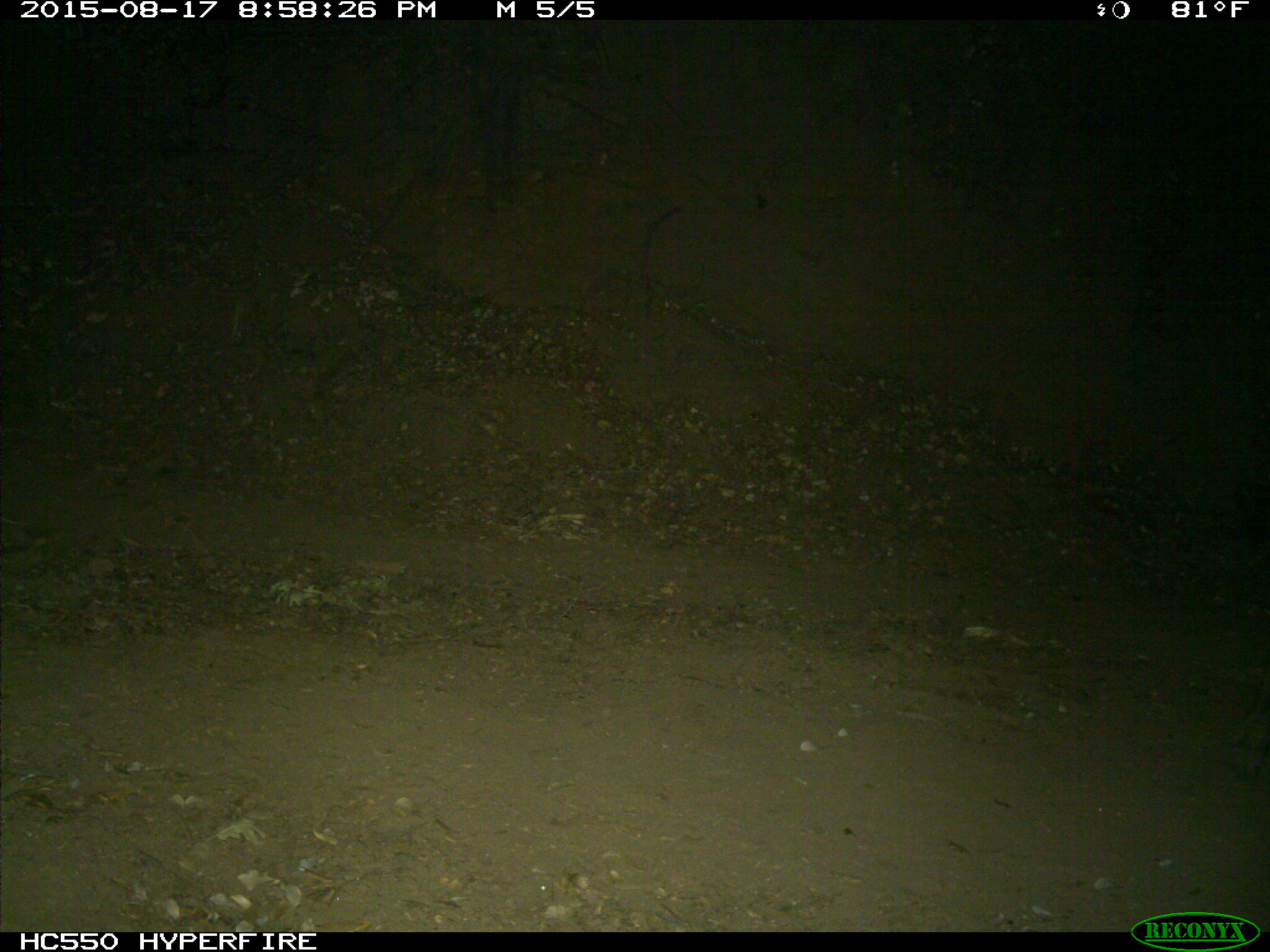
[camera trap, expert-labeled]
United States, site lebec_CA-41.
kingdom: Animalia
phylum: Chordata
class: Mammalia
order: Artiodactyla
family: Suidae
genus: Sus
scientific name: Sus scrofa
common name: wild boar